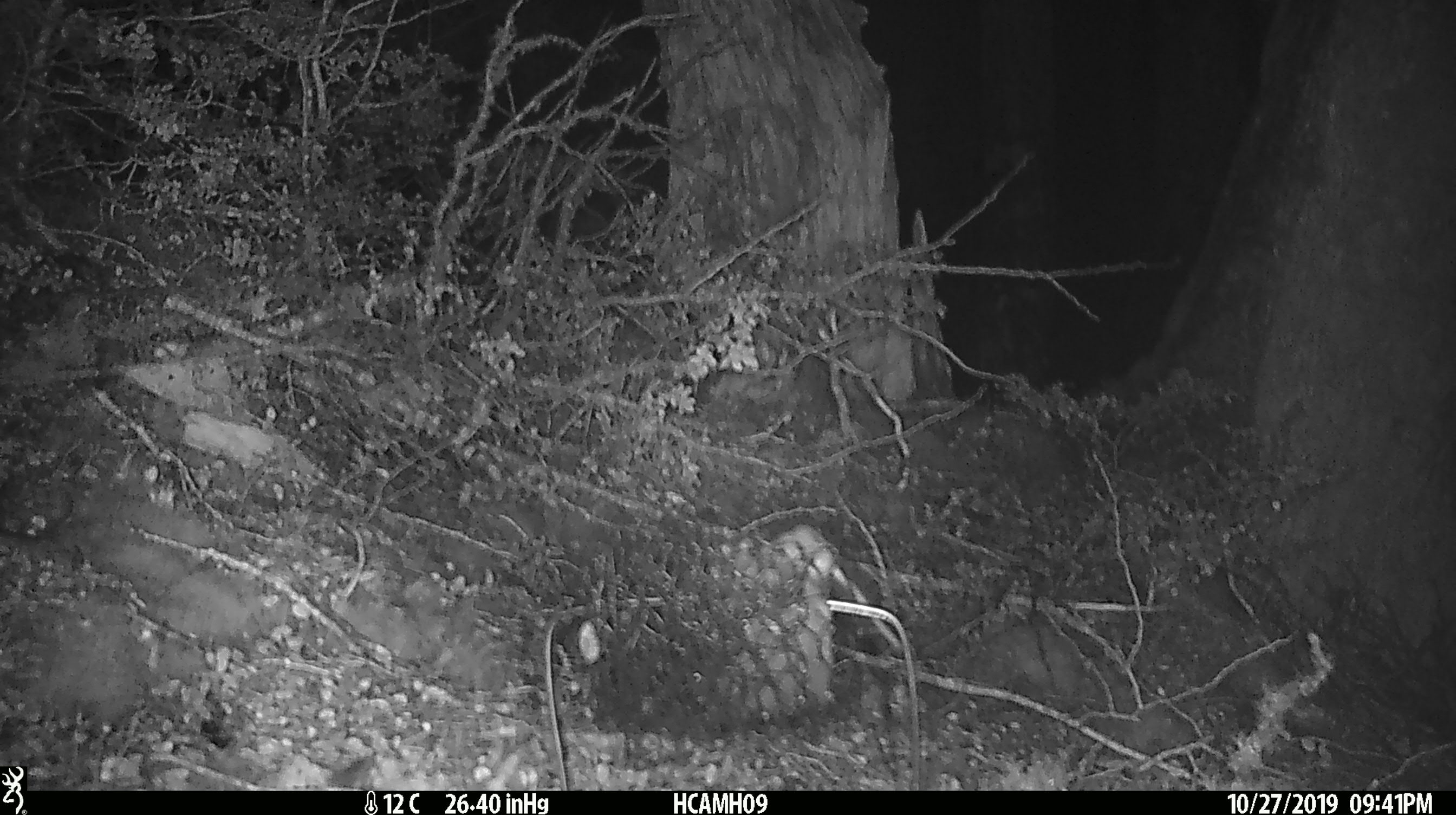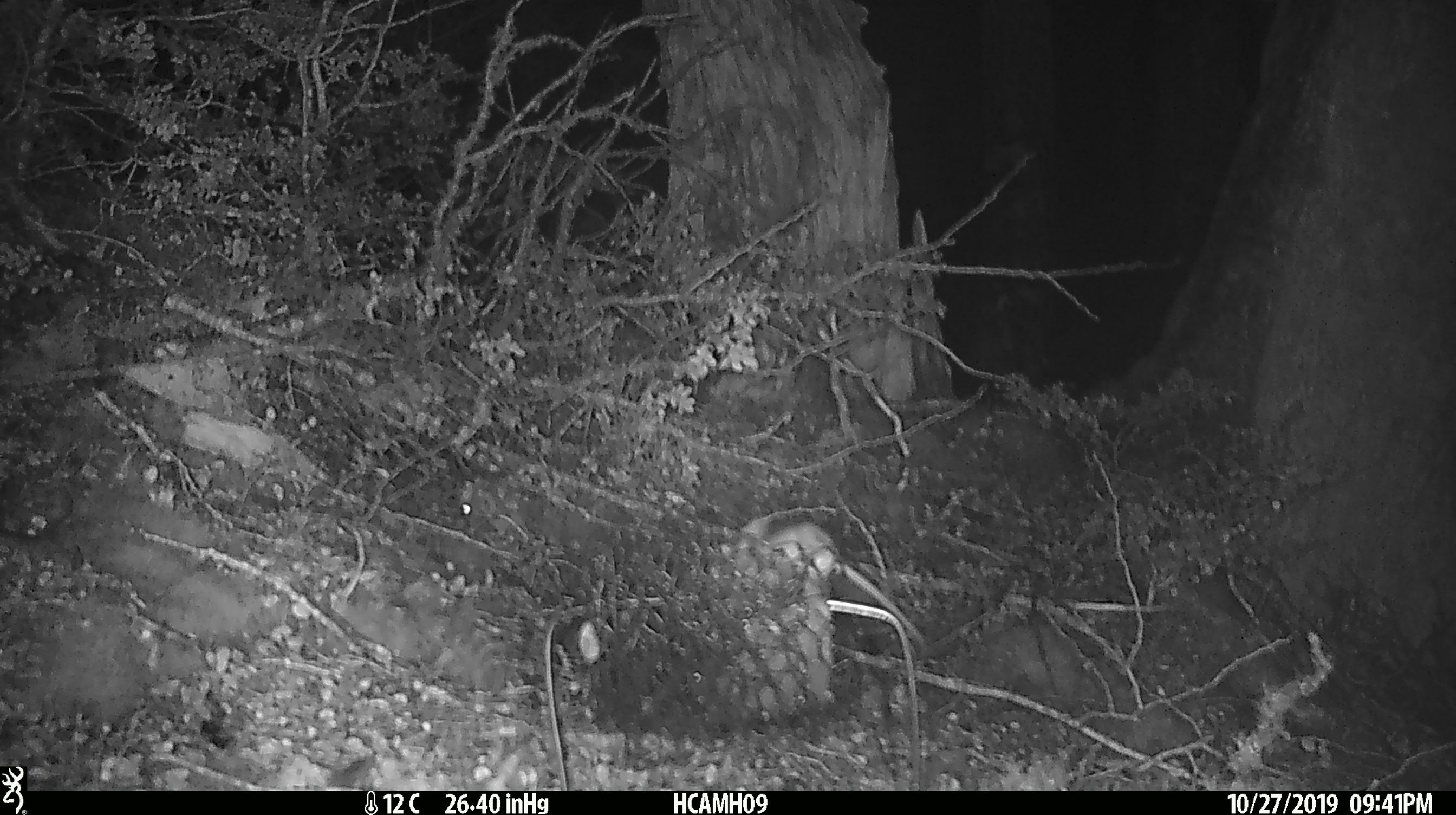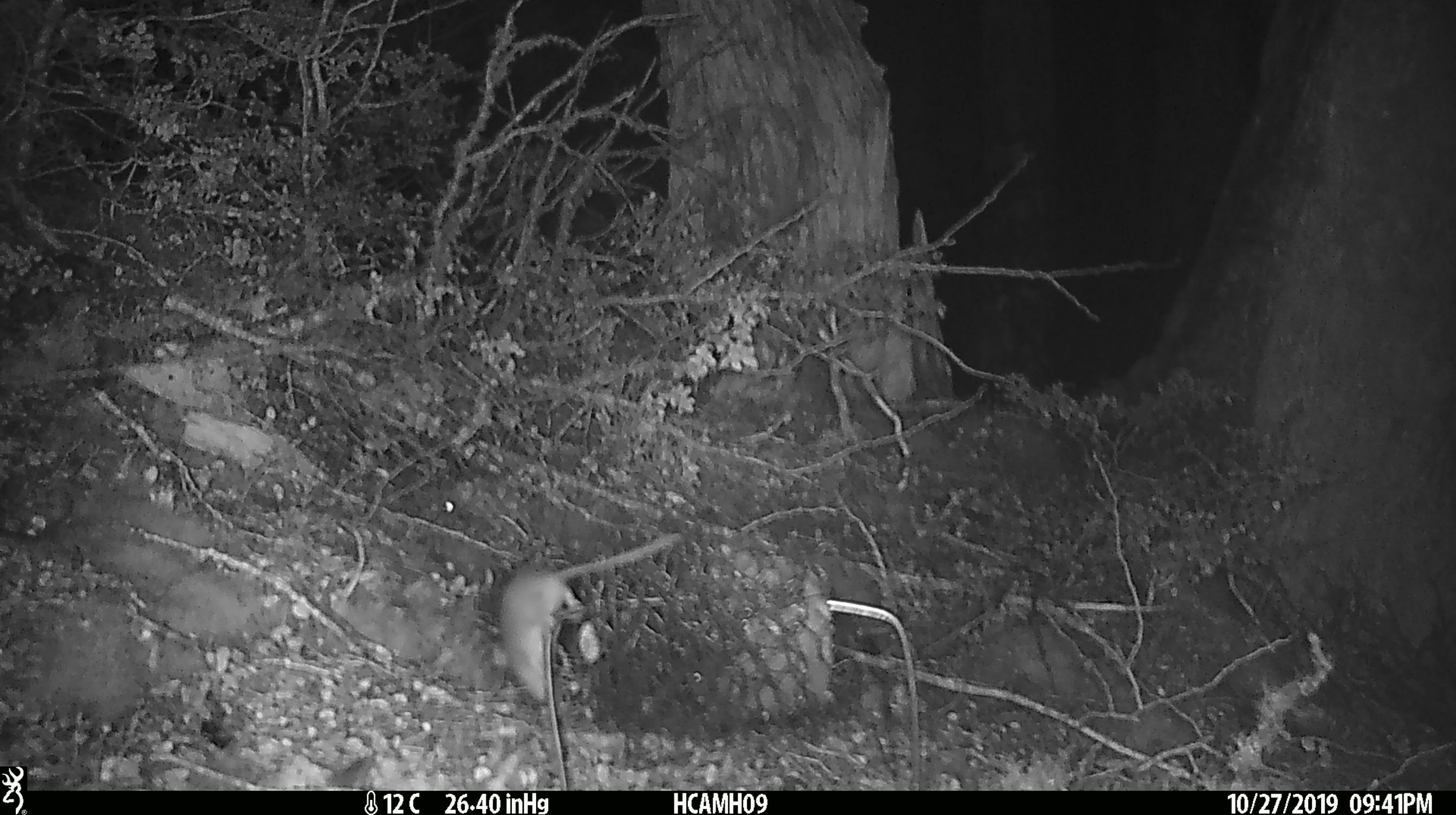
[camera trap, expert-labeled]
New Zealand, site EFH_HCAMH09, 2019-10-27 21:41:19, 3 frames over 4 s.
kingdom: Animalia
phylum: Chordata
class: Mammalia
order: Rodentia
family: Muridae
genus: Mus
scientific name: Mus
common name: mouse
Mouse (Mus).